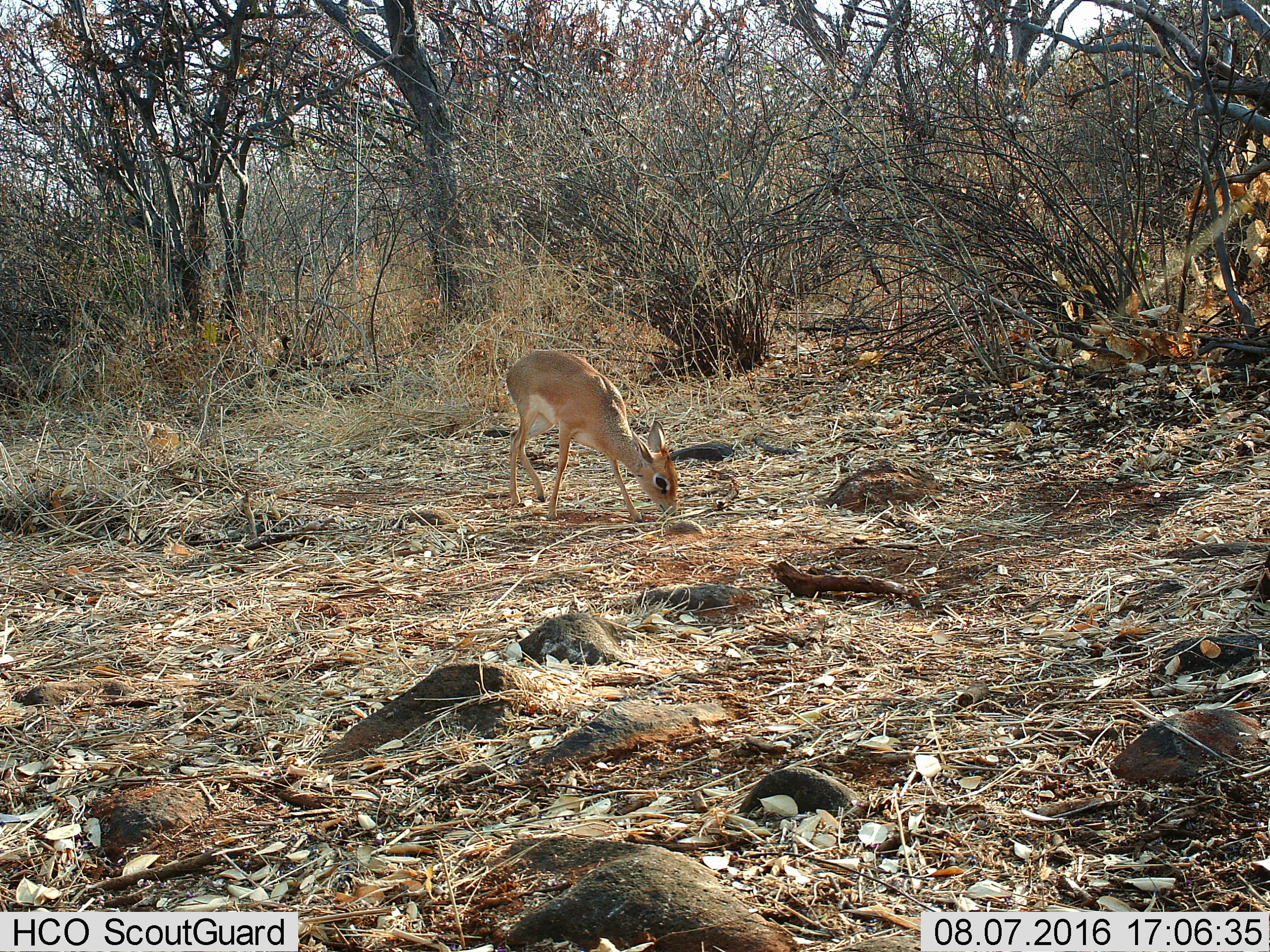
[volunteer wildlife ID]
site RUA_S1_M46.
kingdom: Animalia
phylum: Chordata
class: Mammalia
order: Artiodactyla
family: Bovidae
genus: Madoqua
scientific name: Madoqua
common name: dik-dik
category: dikdik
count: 1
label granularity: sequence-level